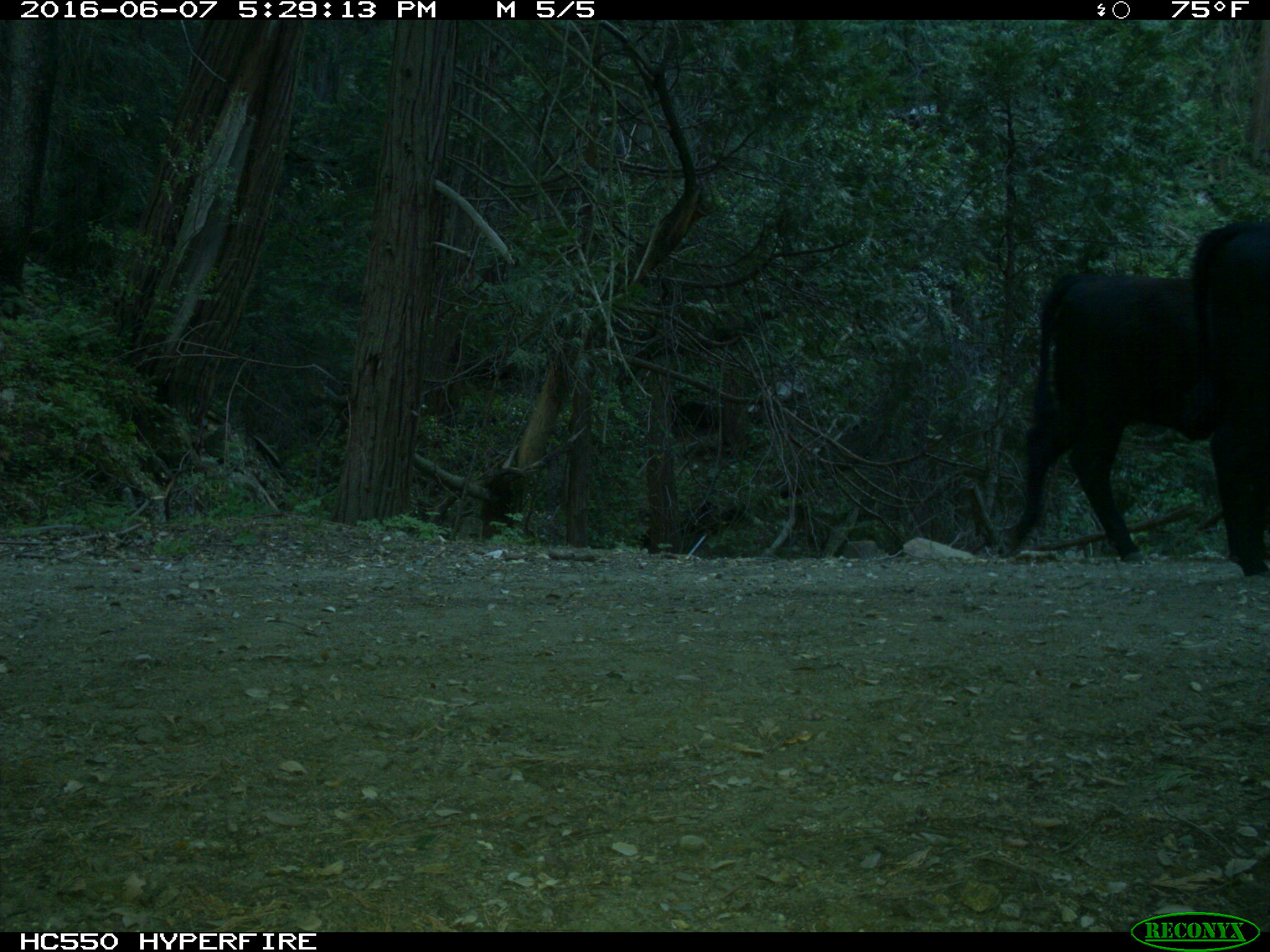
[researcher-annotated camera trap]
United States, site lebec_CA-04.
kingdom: Animalia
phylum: Chordata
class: Mammalia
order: Artiodactyla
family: Bovidae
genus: Bos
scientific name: Bos taurus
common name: domestic cow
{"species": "Bos taurus (domestic cow)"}